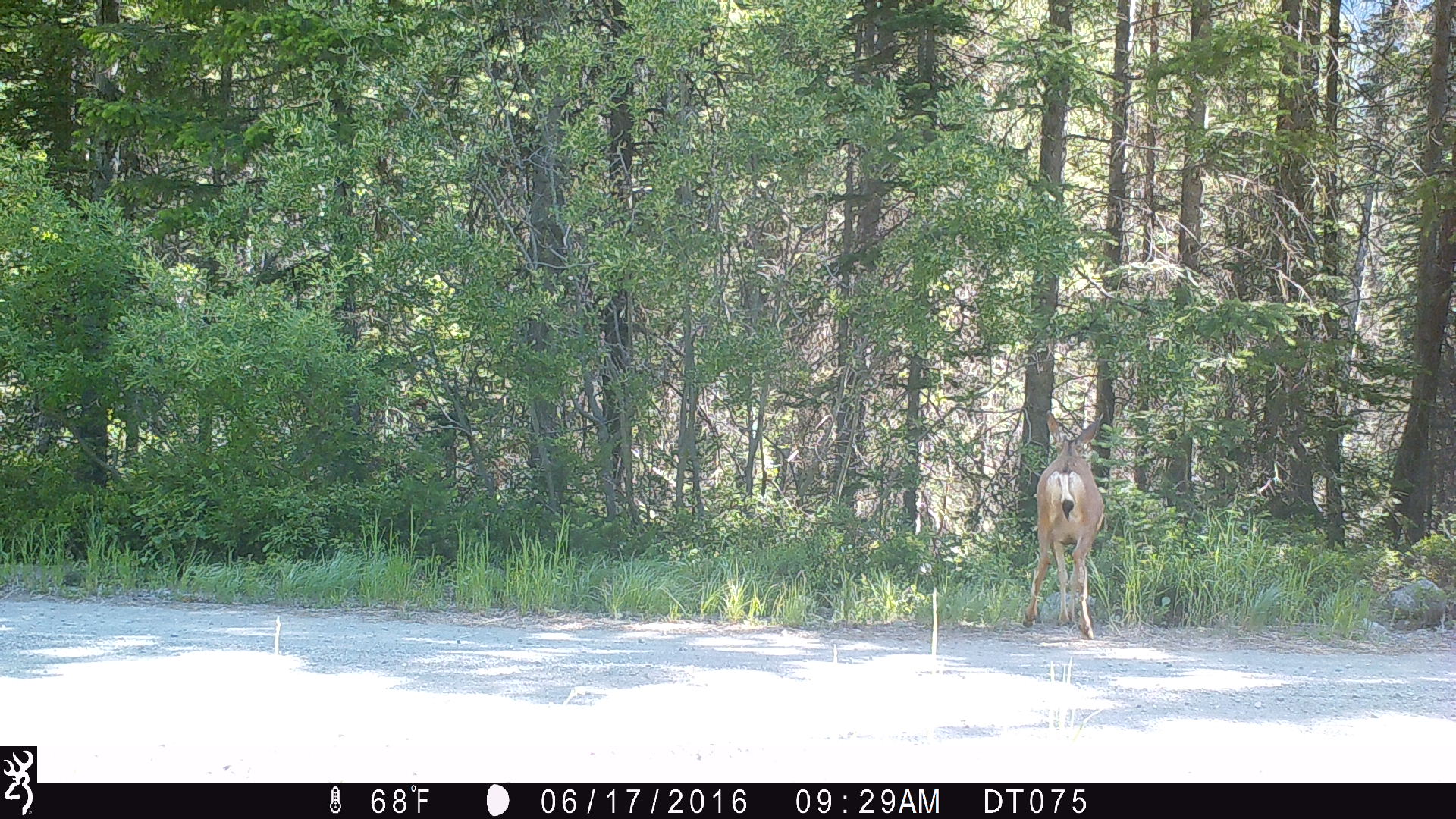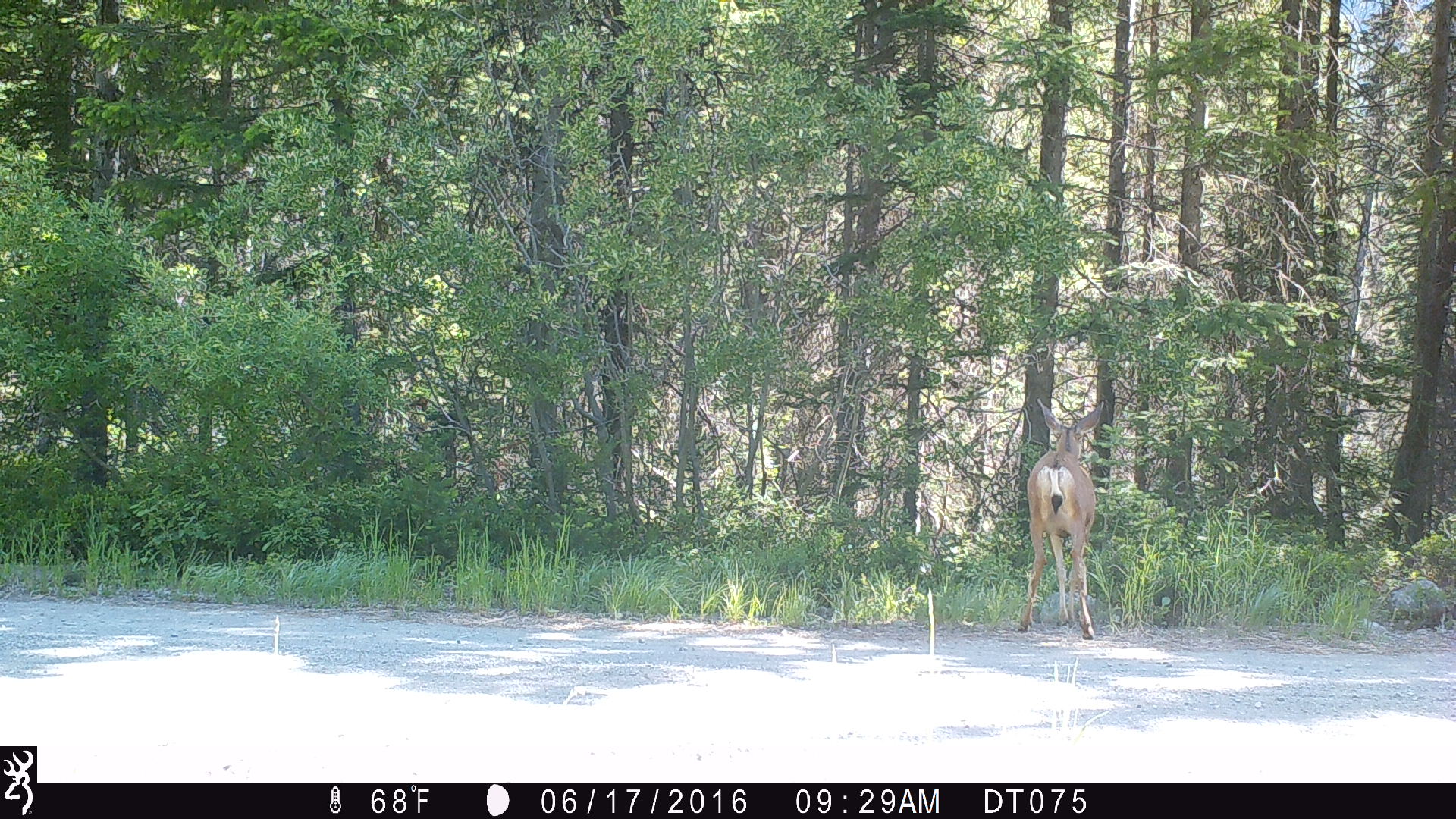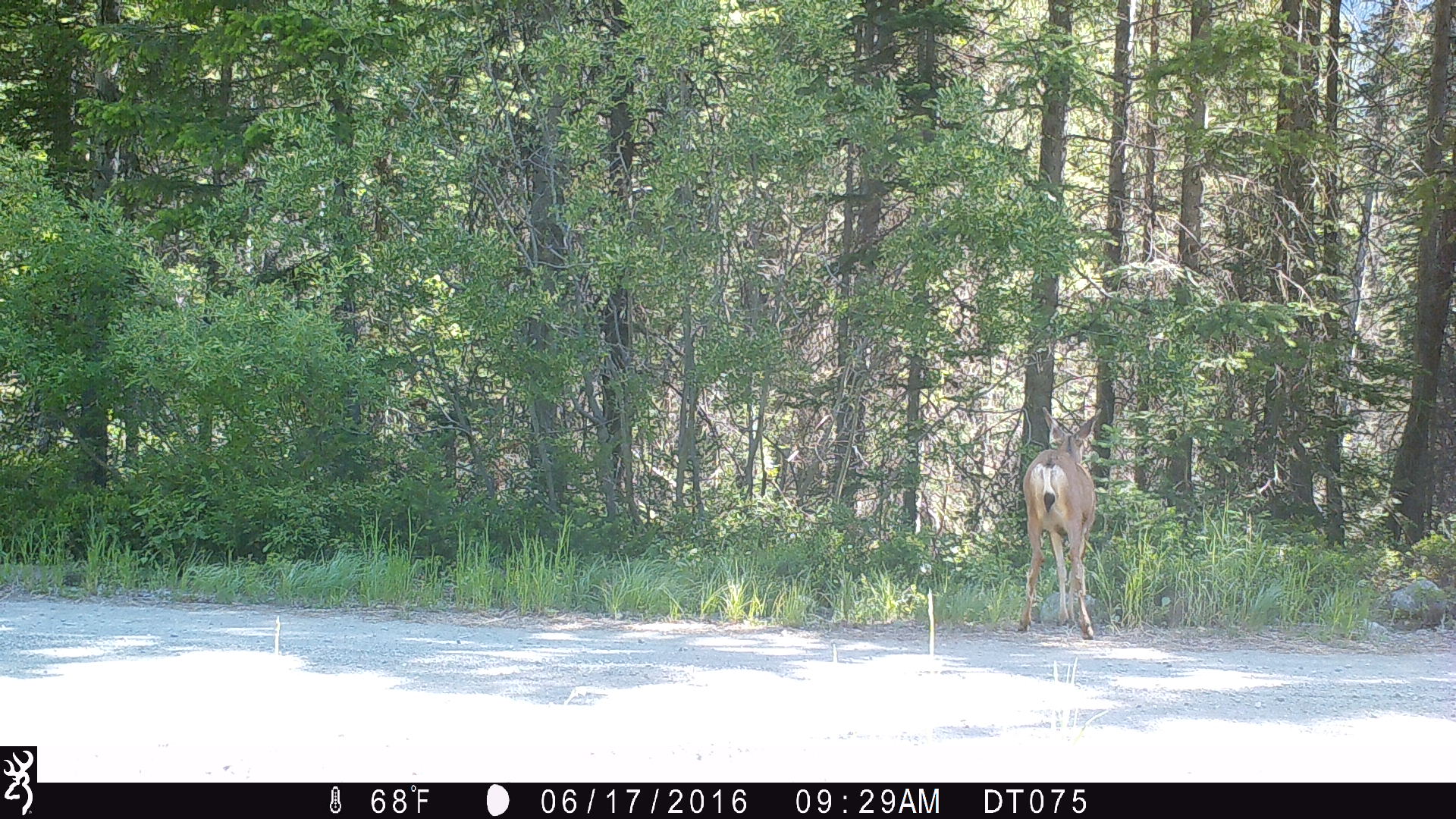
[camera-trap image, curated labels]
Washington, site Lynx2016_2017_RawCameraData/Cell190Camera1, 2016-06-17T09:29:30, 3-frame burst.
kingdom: Animalia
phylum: Chordata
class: Mammalia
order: Artiodactyla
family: Cervidae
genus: Odocoileus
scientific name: Odocoileus hemionus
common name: mule deer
Odocoileus hemionus (mule deer). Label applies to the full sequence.